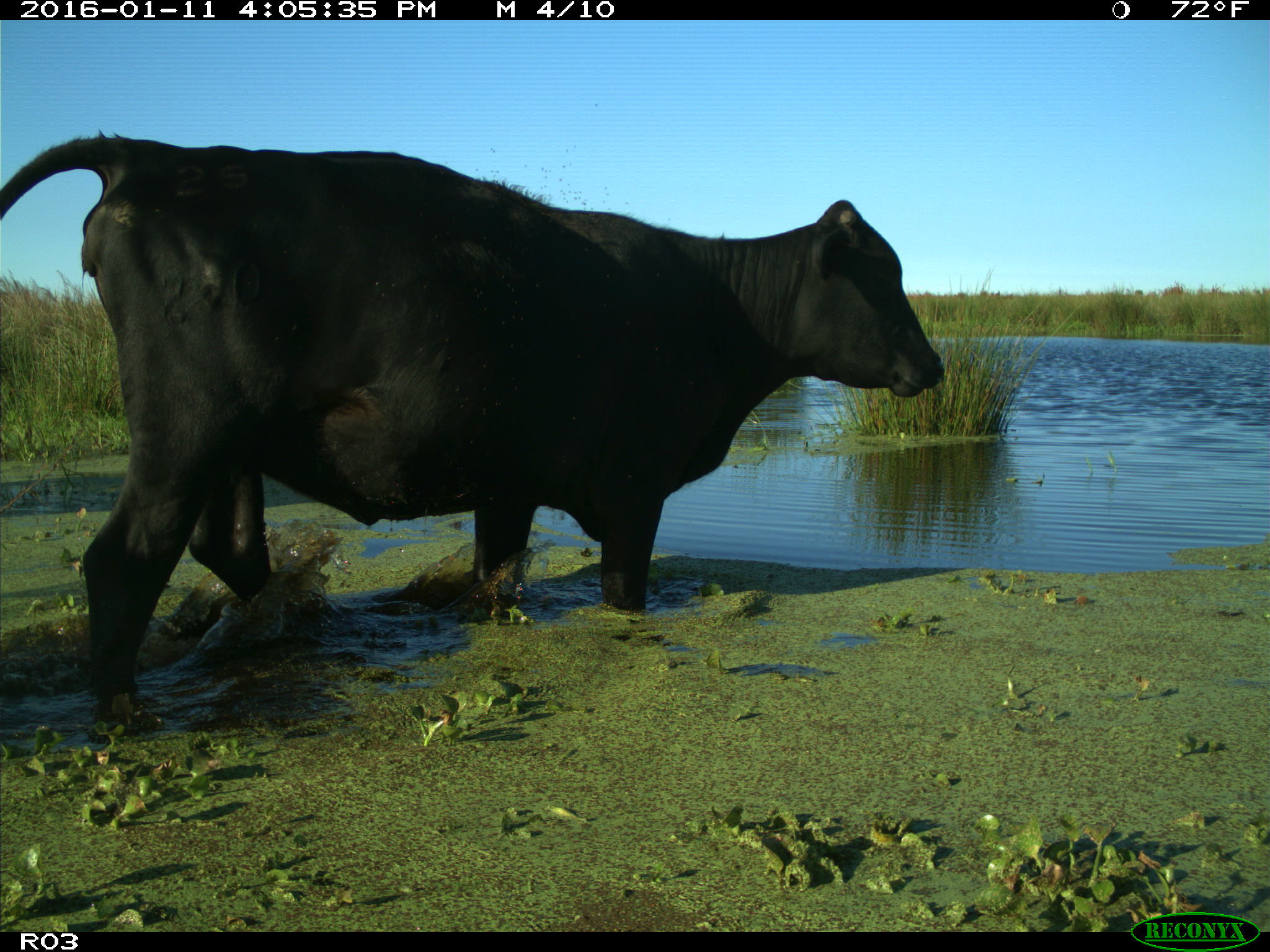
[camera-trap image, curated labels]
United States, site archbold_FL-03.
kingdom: Animalia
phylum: Chordata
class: Mammalia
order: Artiodactyla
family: Bovidae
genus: Bos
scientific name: Bos taurus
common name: domestic cow